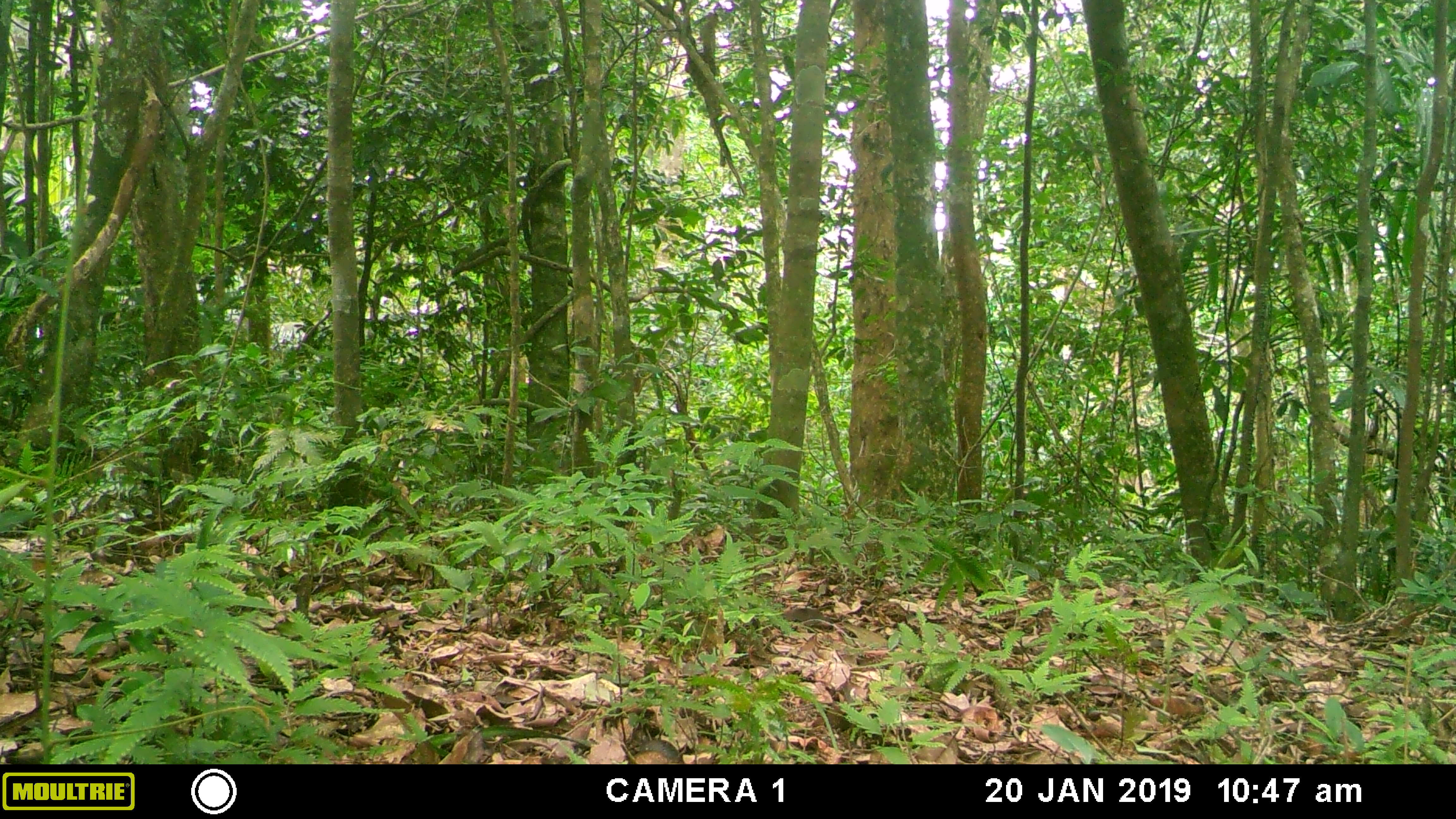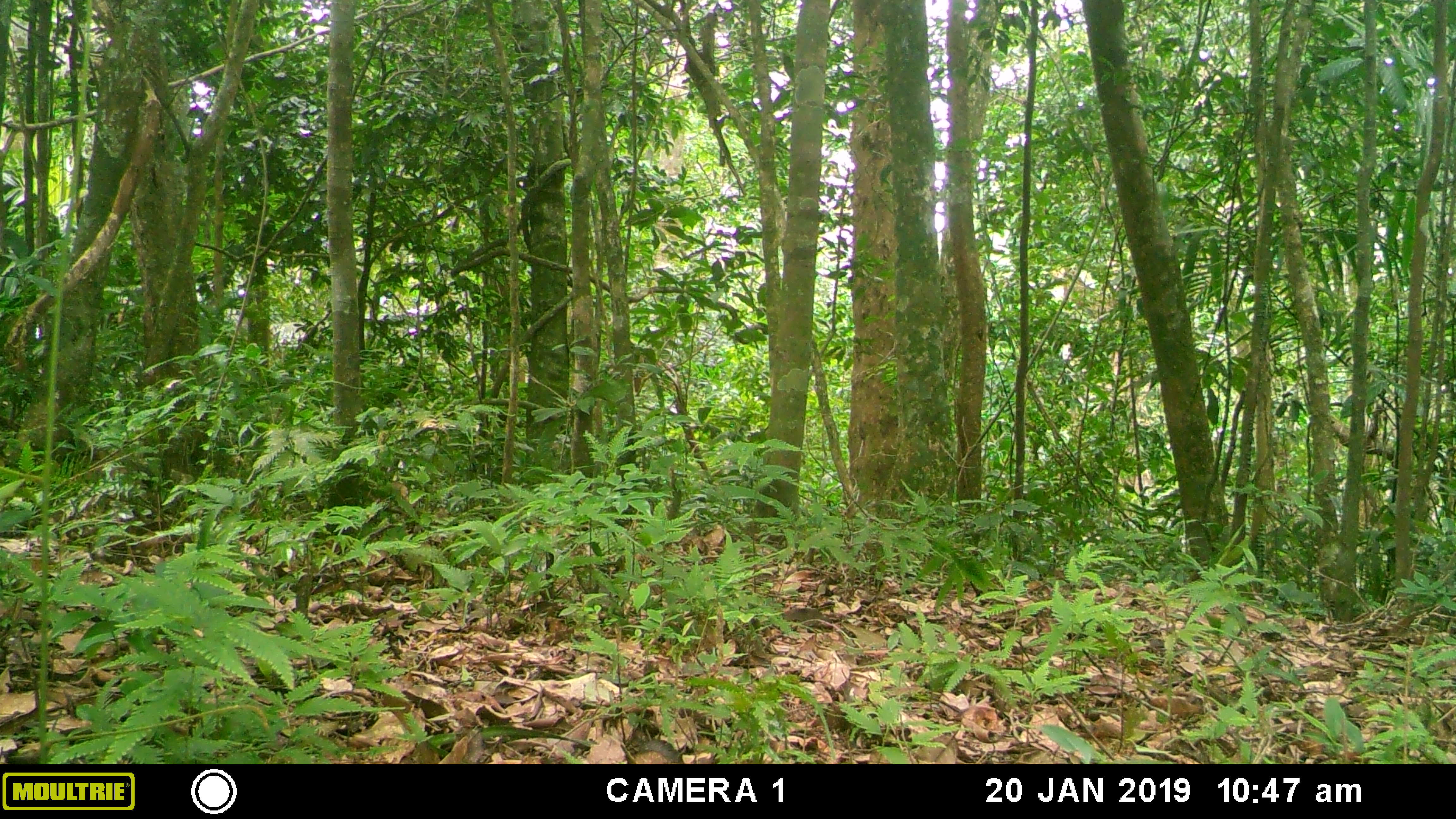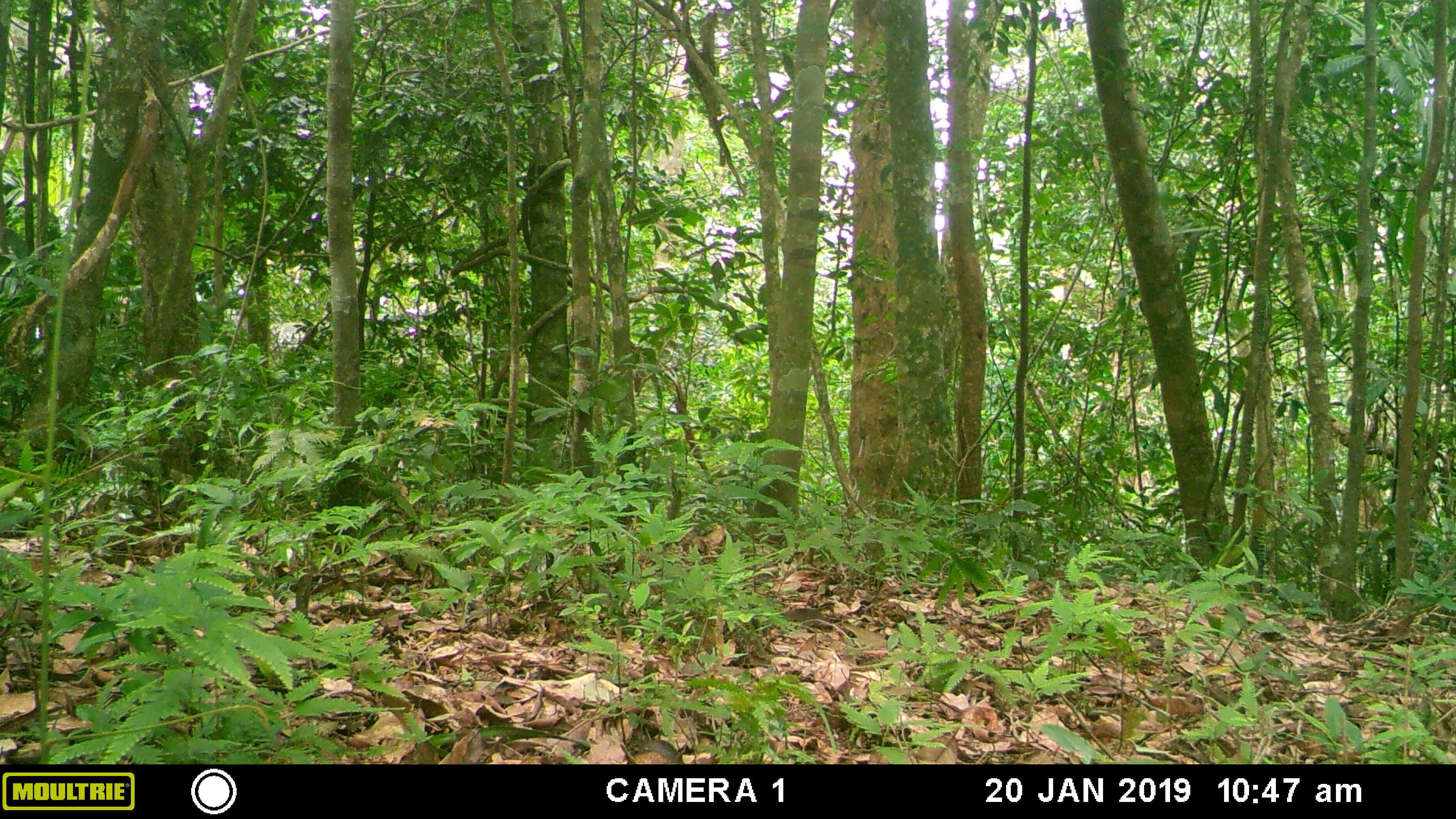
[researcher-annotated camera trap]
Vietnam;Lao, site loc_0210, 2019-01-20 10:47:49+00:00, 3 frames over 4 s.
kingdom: Animalia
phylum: Chordata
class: Mammalia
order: Artiodactyla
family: Suidae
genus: Sus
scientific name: Sus scrofa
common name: eurasian wild pig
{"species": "eurasian wild pig (Sus scrofa)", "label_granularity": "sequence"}